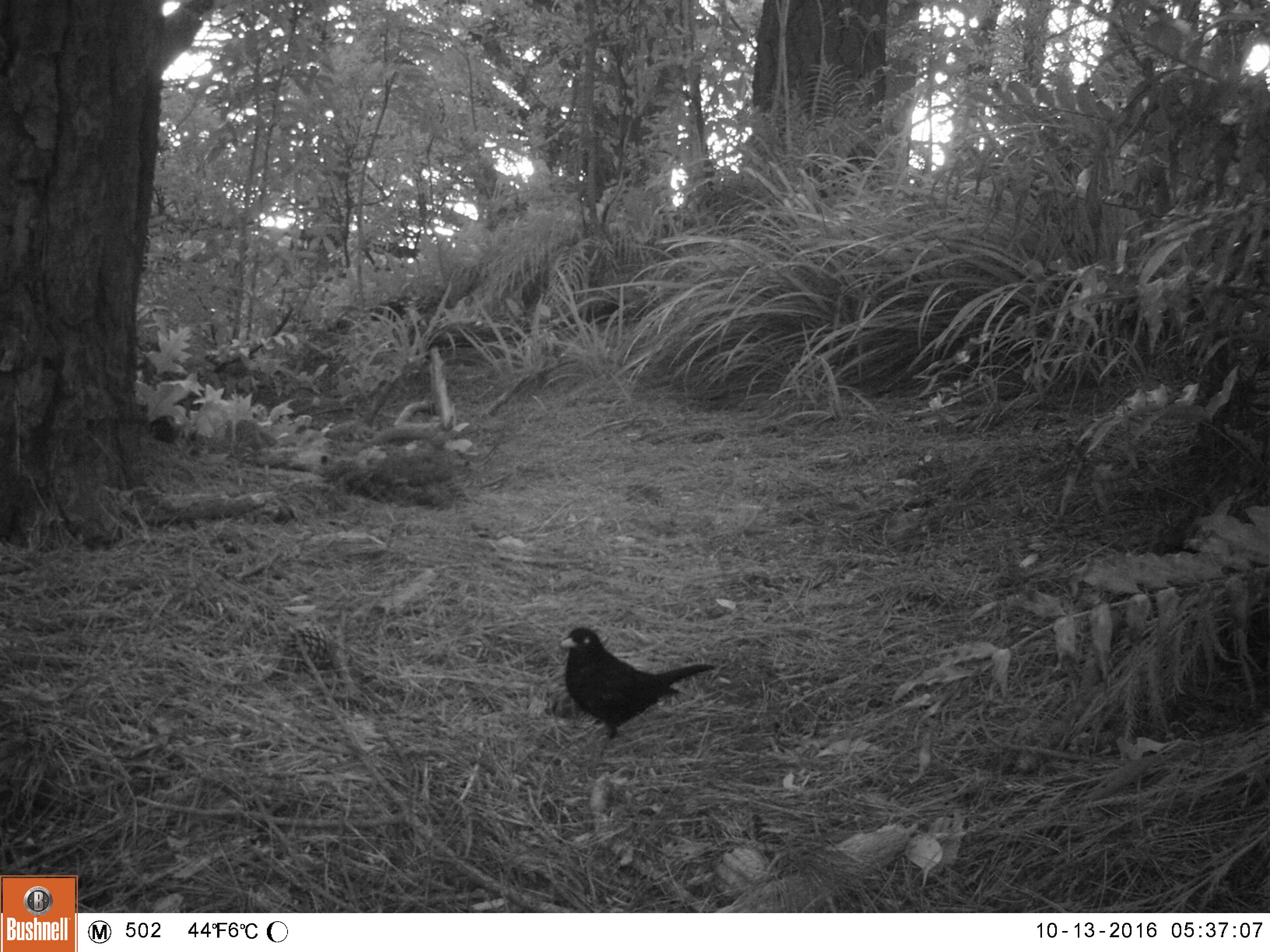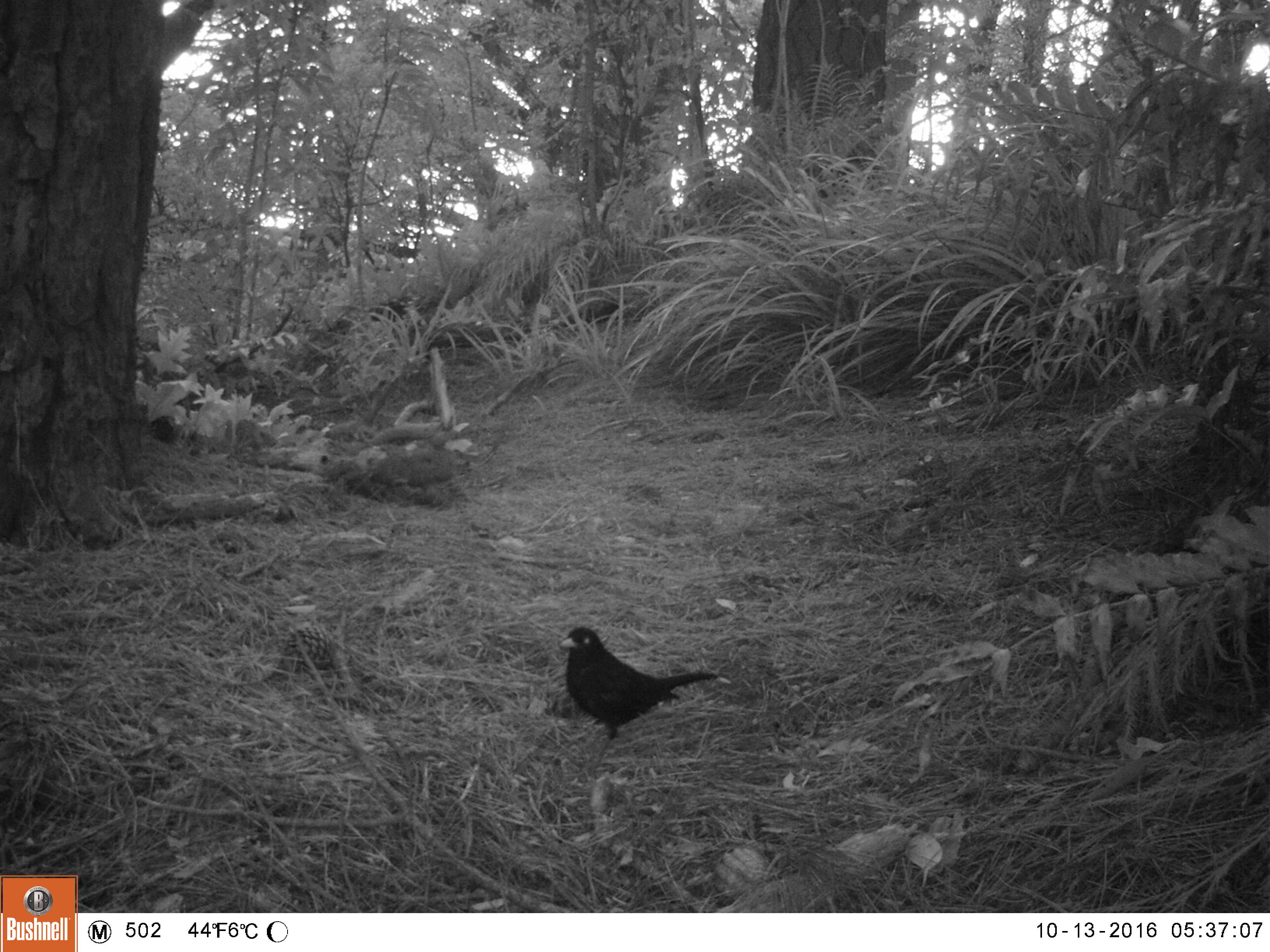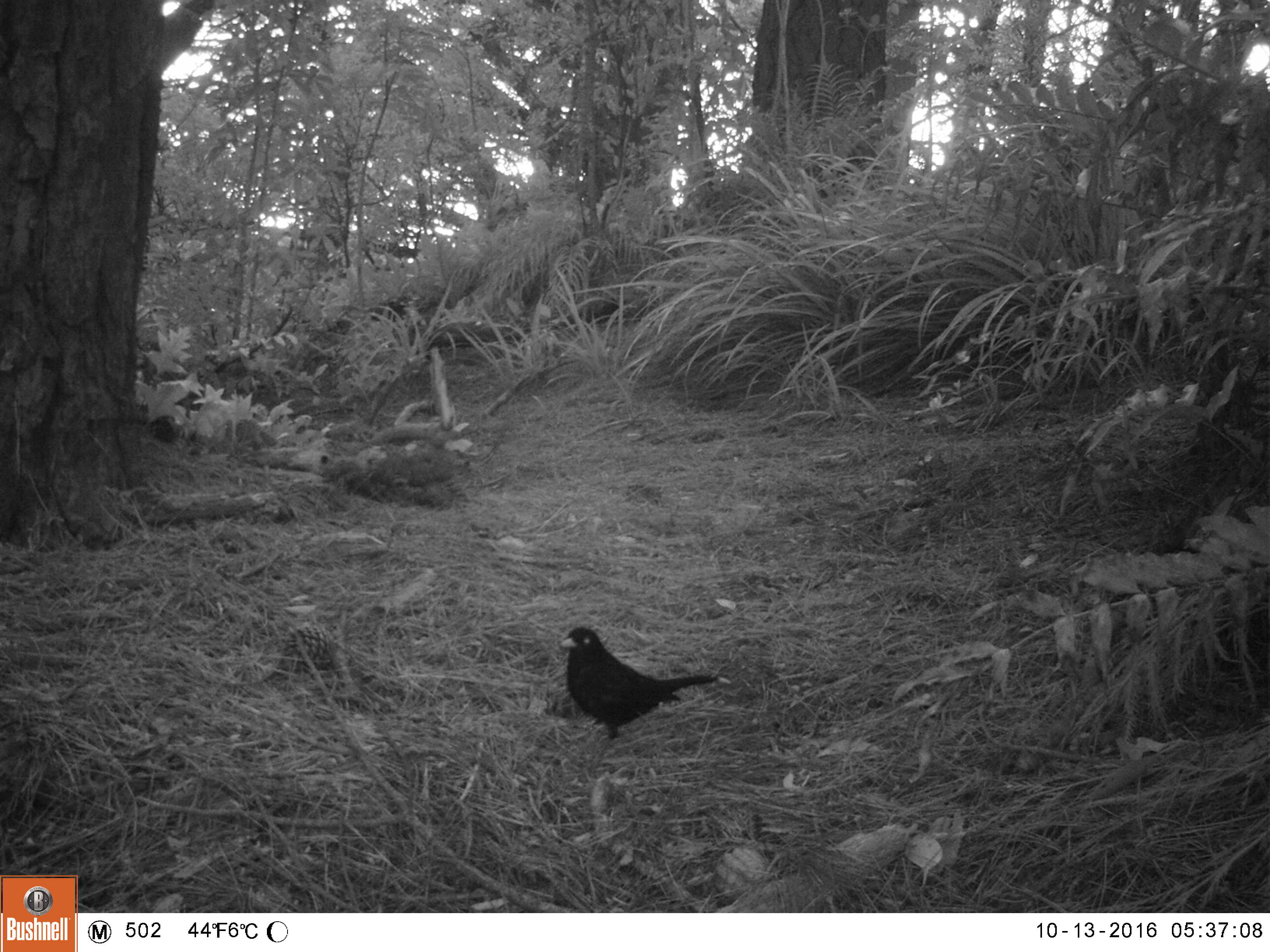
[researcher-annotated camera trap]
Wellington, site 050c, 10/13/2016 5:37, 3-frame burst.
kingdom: Animalia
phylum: Chordata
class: Aves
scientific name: Aves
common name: bird